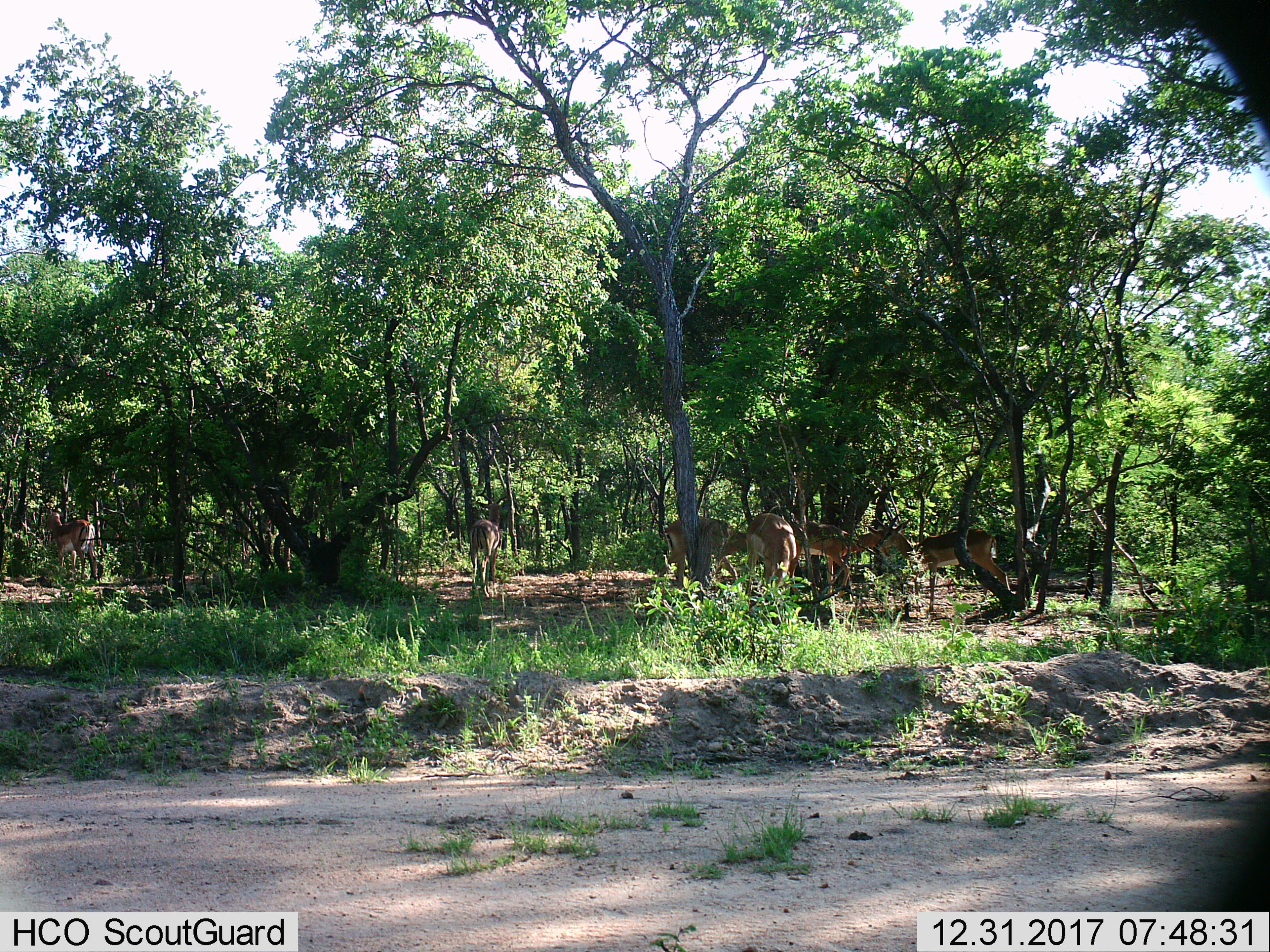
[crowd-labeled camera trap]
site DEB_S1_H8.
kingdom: Animalia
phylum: Chordata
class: Mammalia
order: Artiodactyla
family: Bovidae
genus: Aepyceros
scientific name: Aepyceros melampus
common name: impala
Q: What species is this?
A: Impala (Aepyceros melampus).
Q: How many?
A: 6.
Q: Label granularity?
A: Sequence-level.